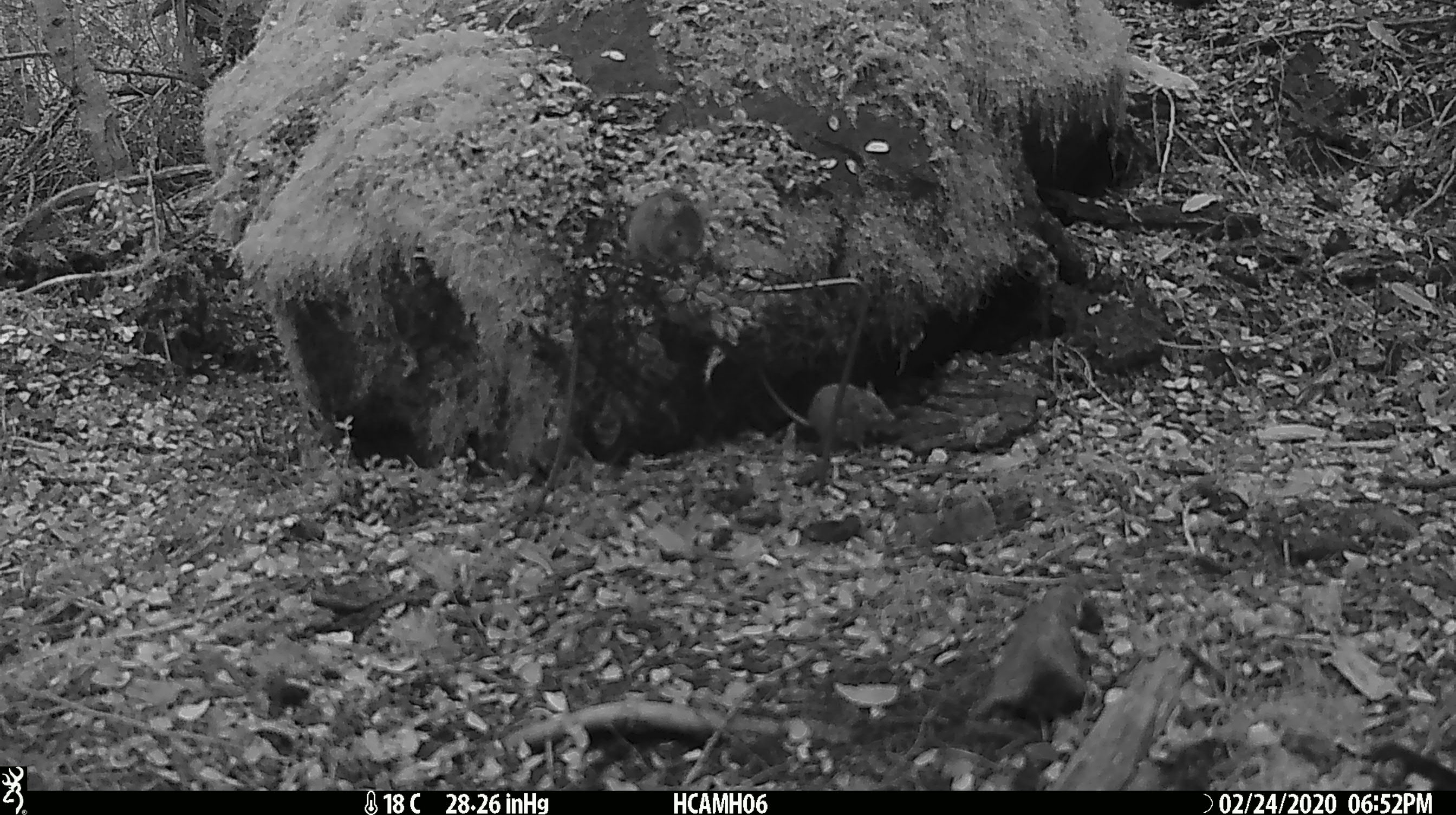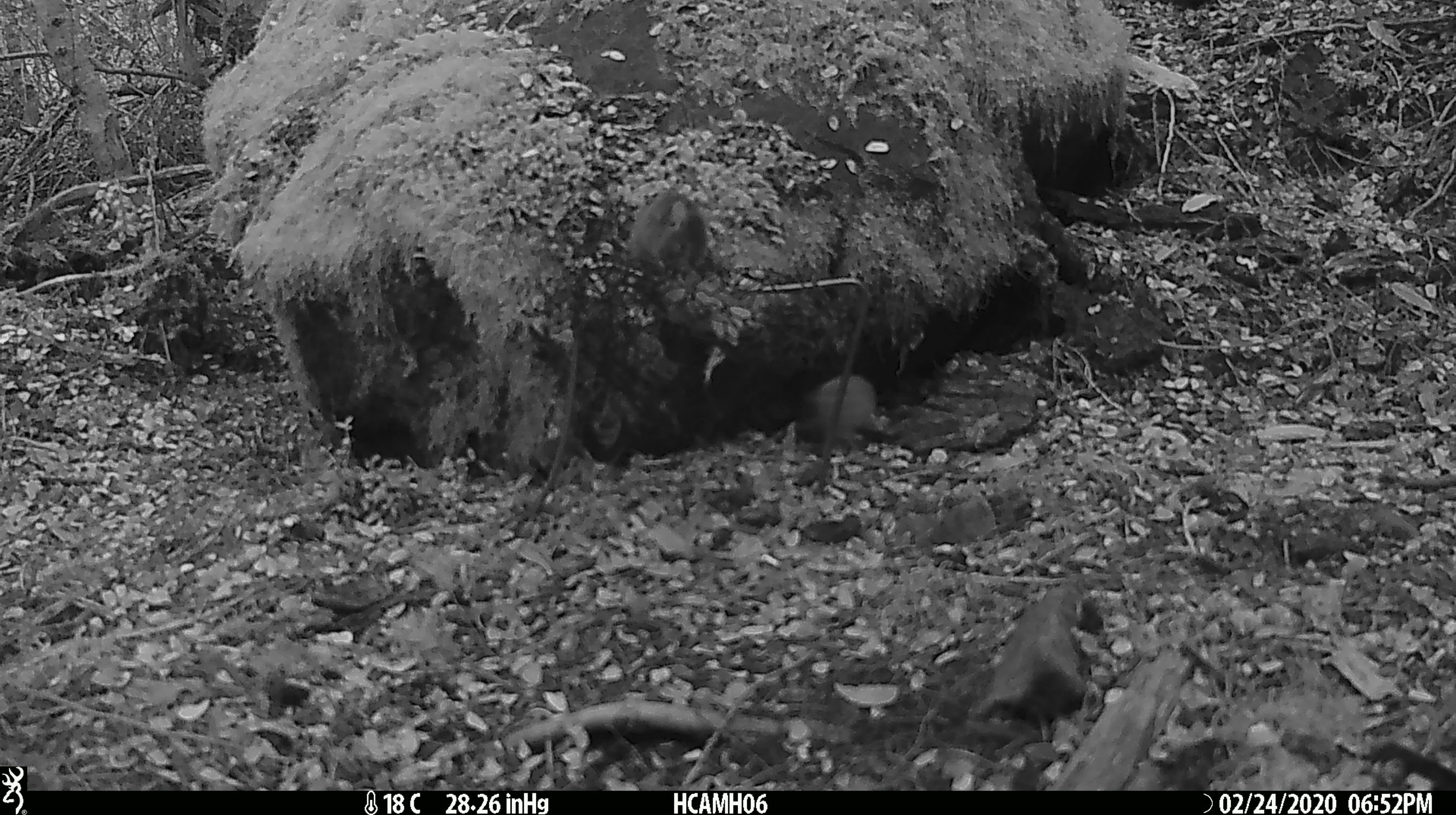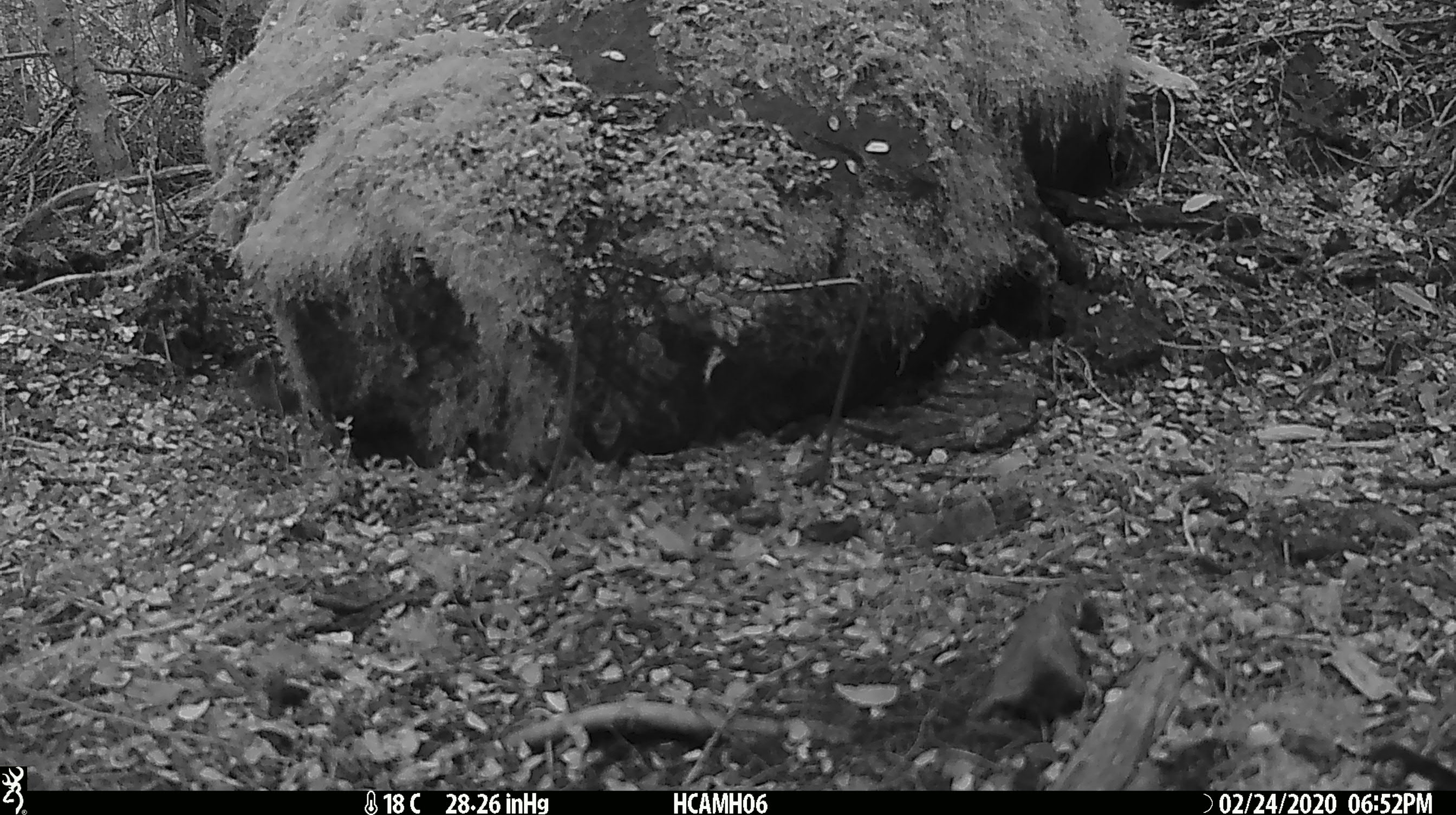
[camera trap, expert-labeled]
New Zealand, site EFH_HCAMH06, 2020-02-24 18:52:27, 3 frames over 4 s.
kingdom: Animalia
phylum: Chordata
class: Mammalia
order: Rodentia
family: Muridae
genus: Mus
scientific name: Mus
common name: mouse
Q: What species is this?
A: Mouse (Mus).